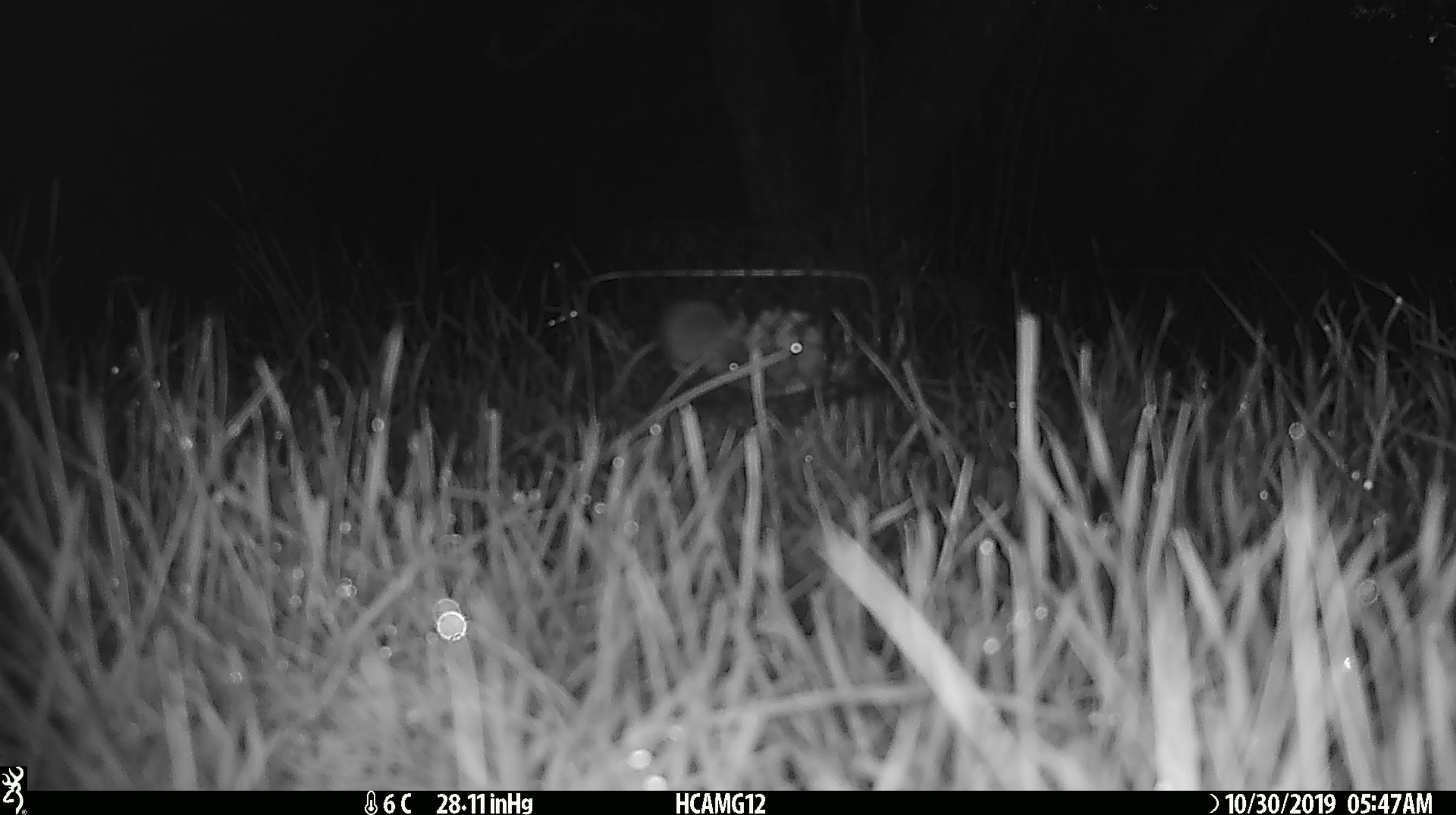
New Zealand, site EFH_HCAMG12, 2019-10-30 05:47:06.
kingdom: Animalia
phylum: Chordata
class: Mammalia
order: Rodentia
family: Muridae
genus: Mus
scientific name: Mus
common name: mouse